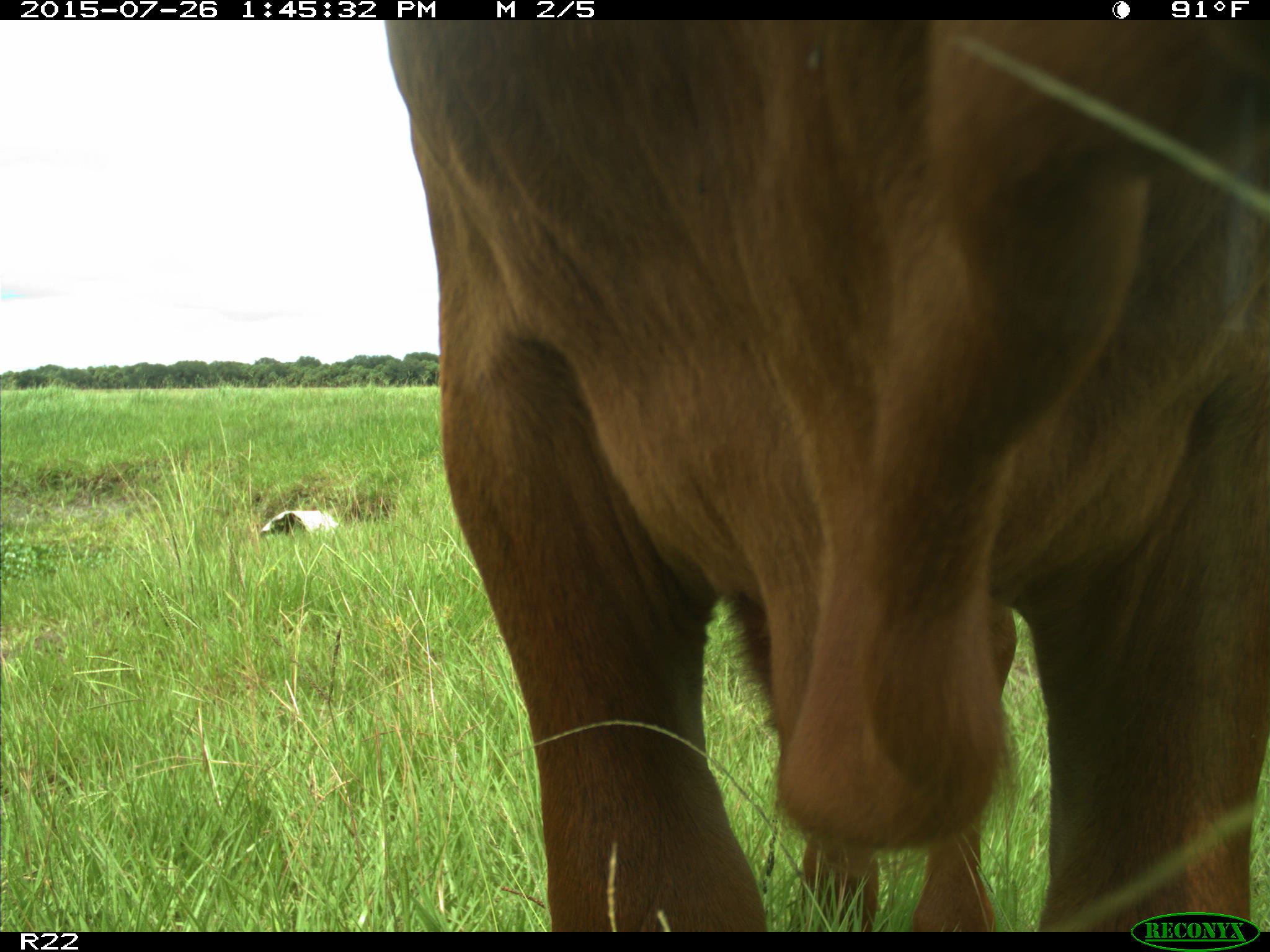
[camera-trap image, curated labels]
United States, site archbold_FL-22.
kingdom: Animalia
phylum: Chordata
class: Mammalia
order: Artiodactyla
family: Bovidae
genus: Bos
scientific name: Bos taurus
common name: domestic cow